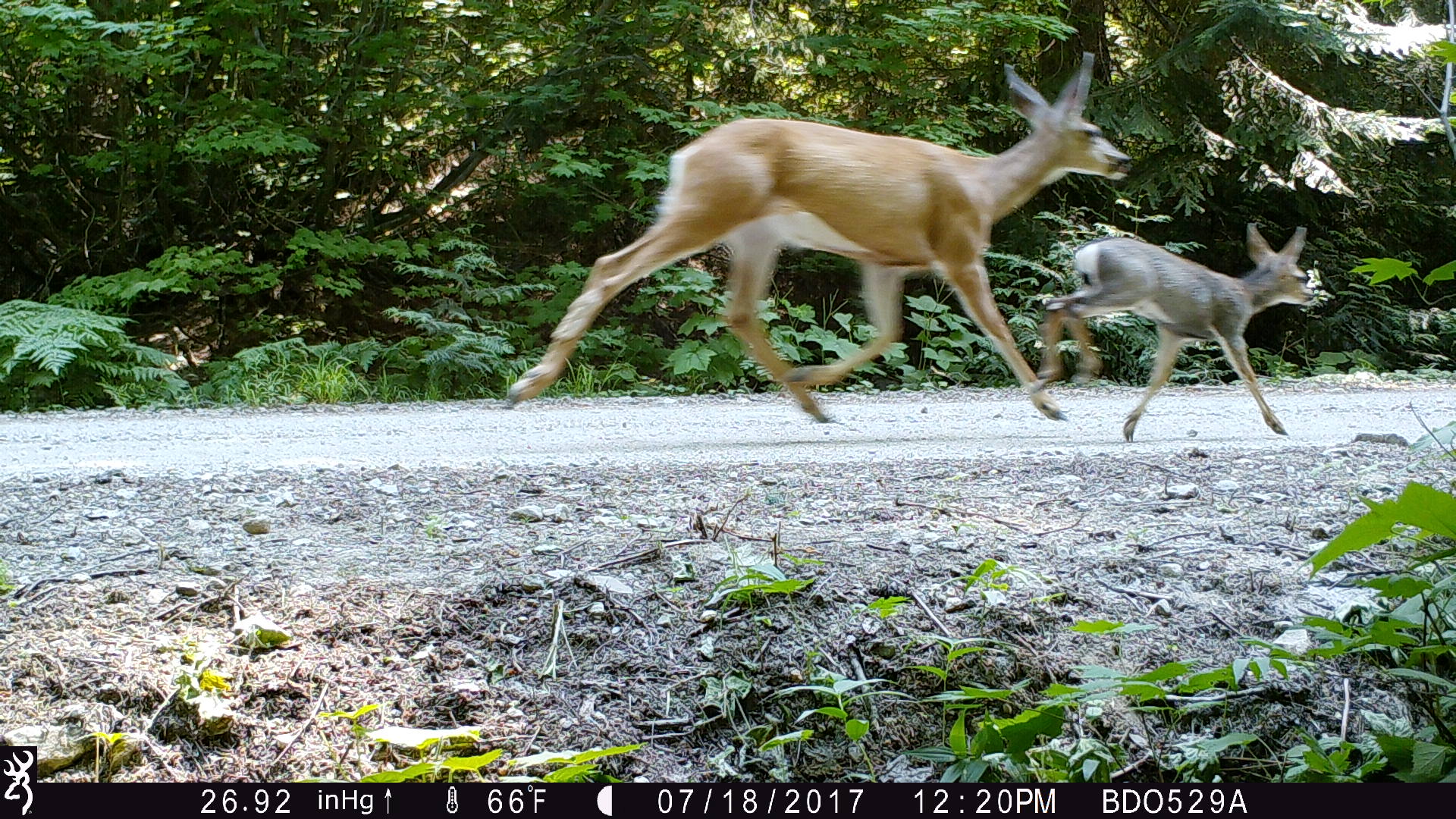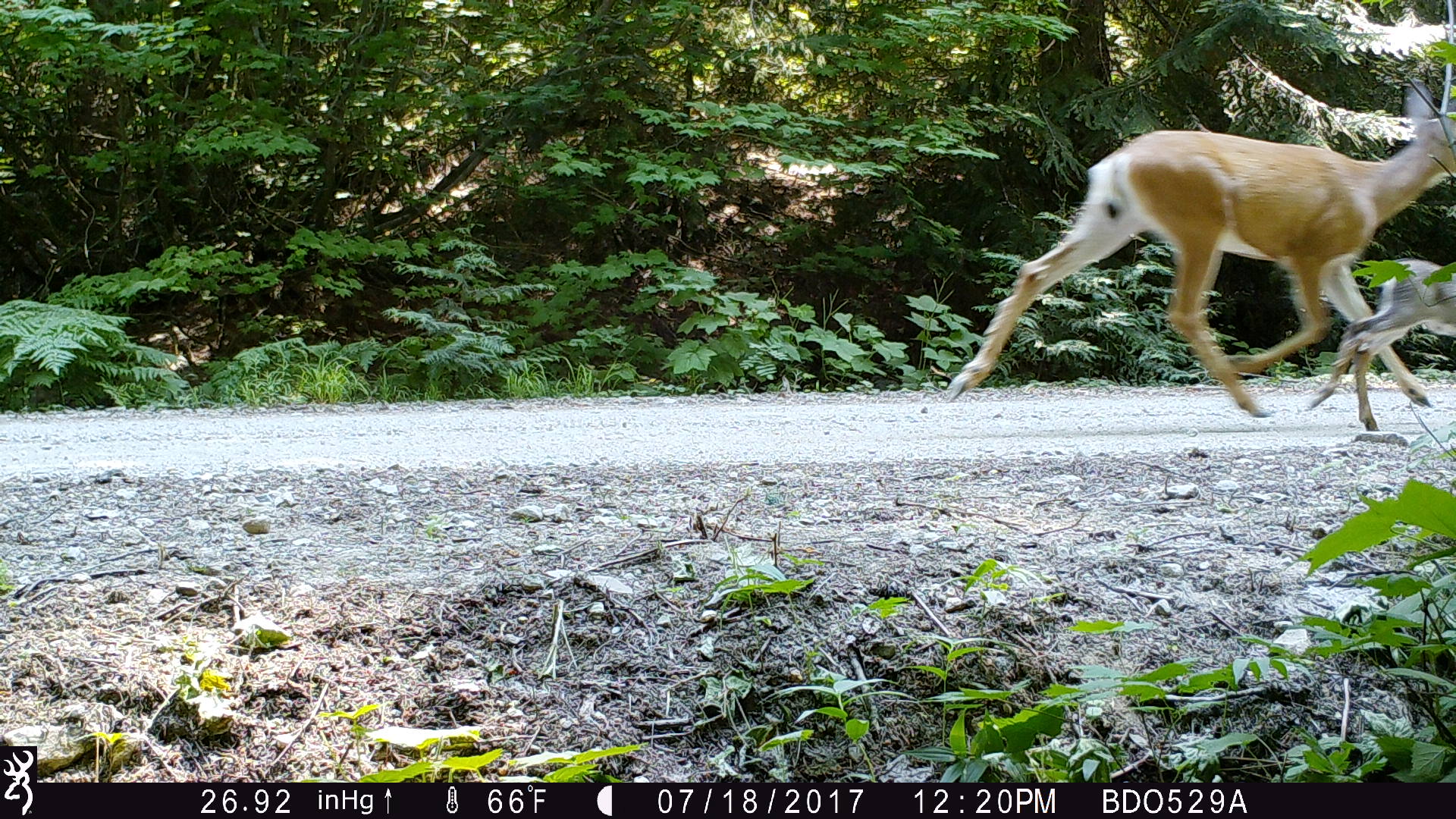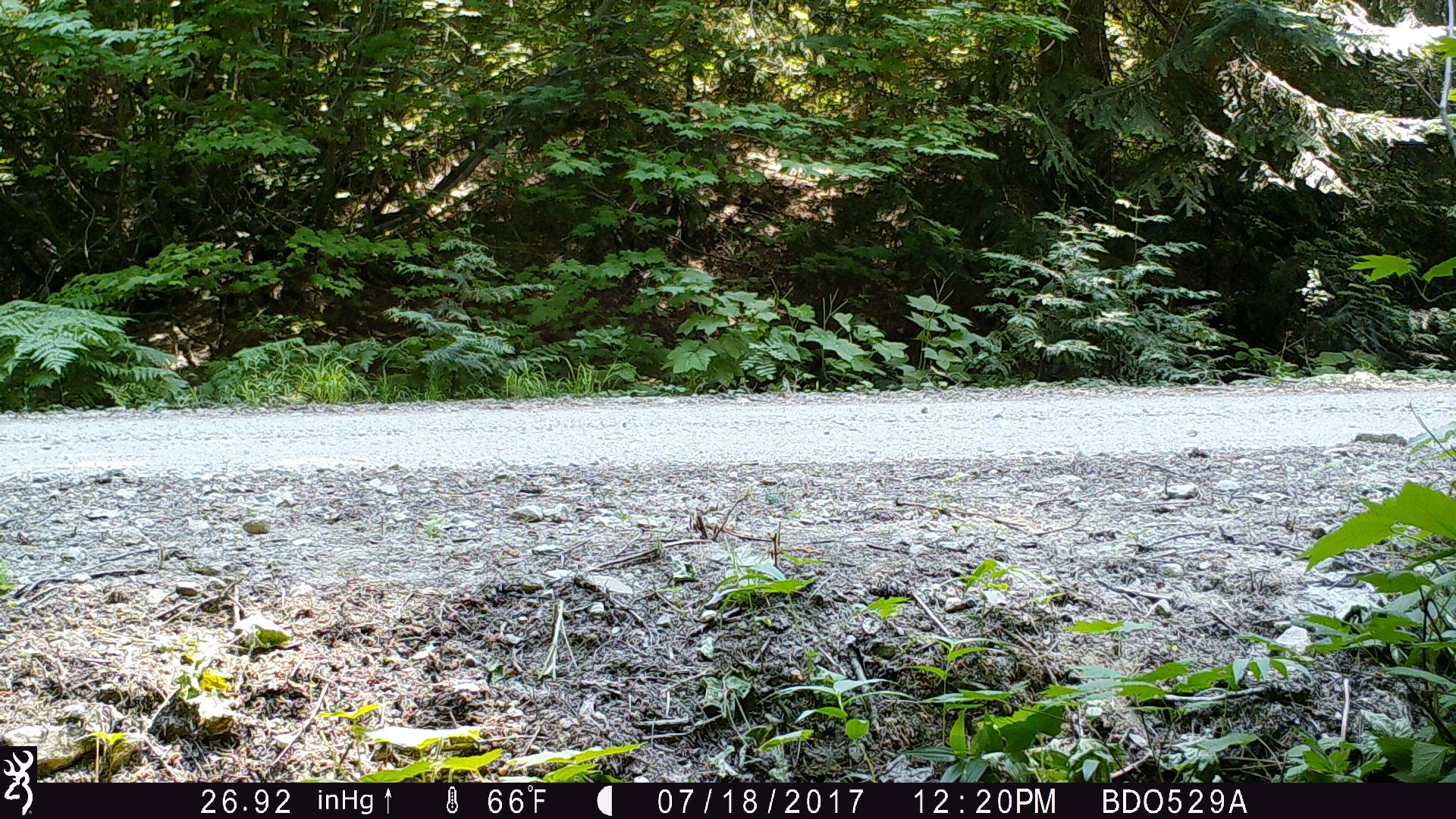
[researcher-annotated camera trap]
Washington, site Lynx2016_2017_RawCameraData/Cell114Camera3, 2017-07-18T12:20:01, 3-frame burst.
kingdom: Animalia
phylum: Chordata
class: Mammalia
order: Artiodactyla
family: Cervidae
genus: Odocoileus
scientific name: Odocoileus hemionus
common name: mule deer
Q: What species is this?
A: Odocoileus hemionus (mule deer).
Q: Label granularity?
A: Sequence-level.